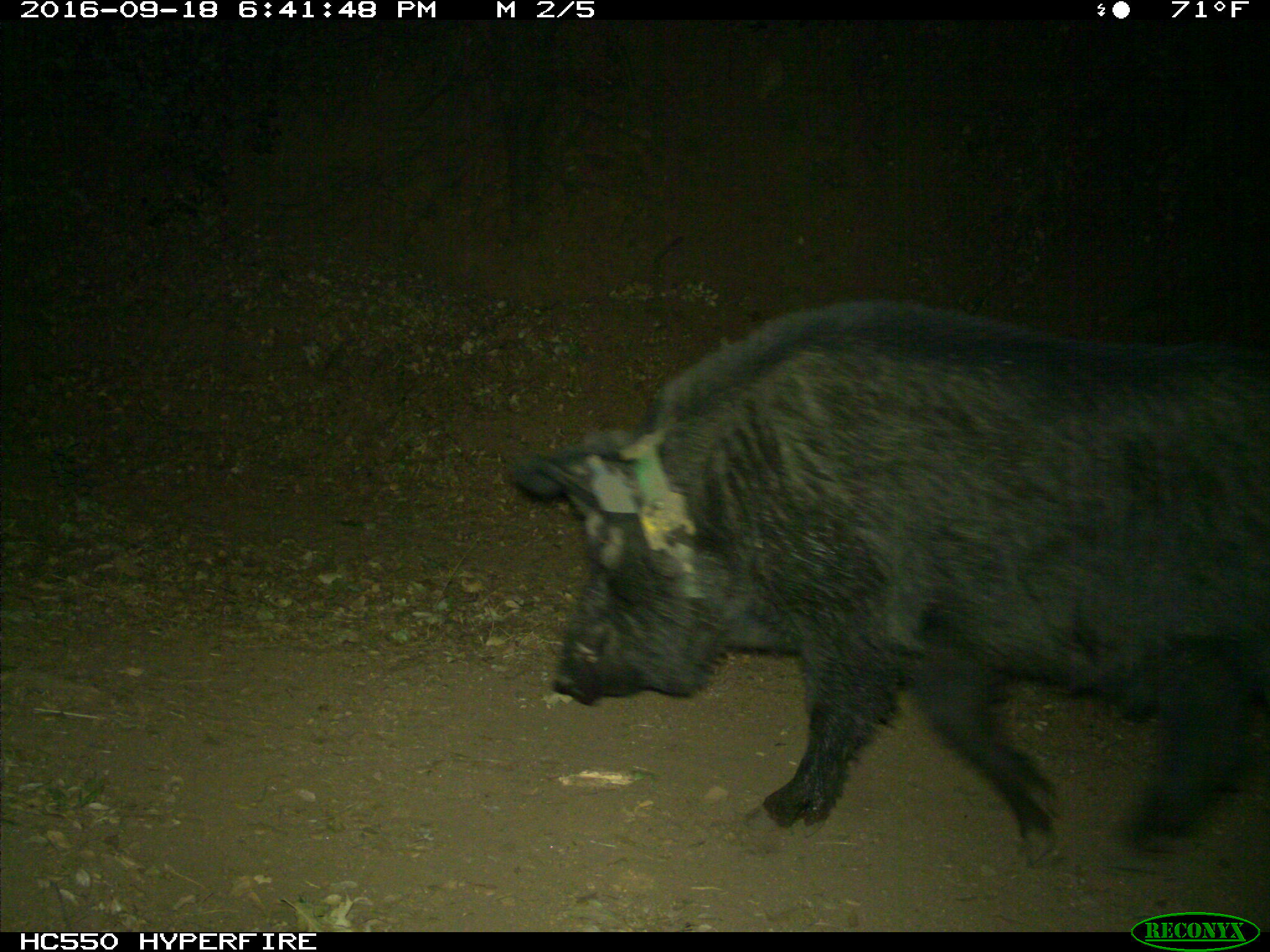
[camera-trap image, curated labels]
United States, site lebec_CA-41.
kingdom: Animalia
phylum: Chordata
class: Mammalia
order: Artiodactyla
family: Suidae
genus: Sus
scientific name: Sus scrofa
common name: wild boar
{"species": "Sus scrofa (wild boar)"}